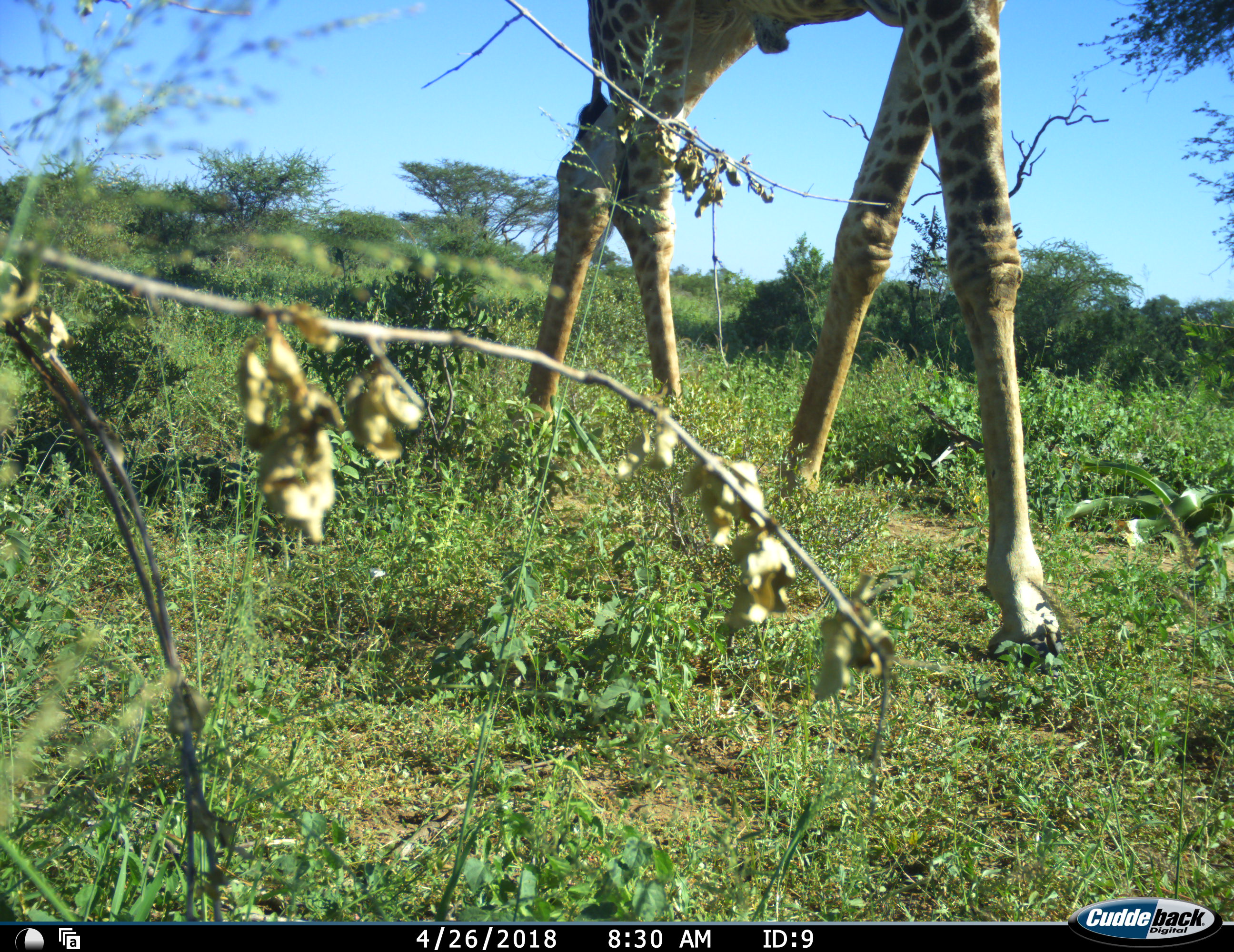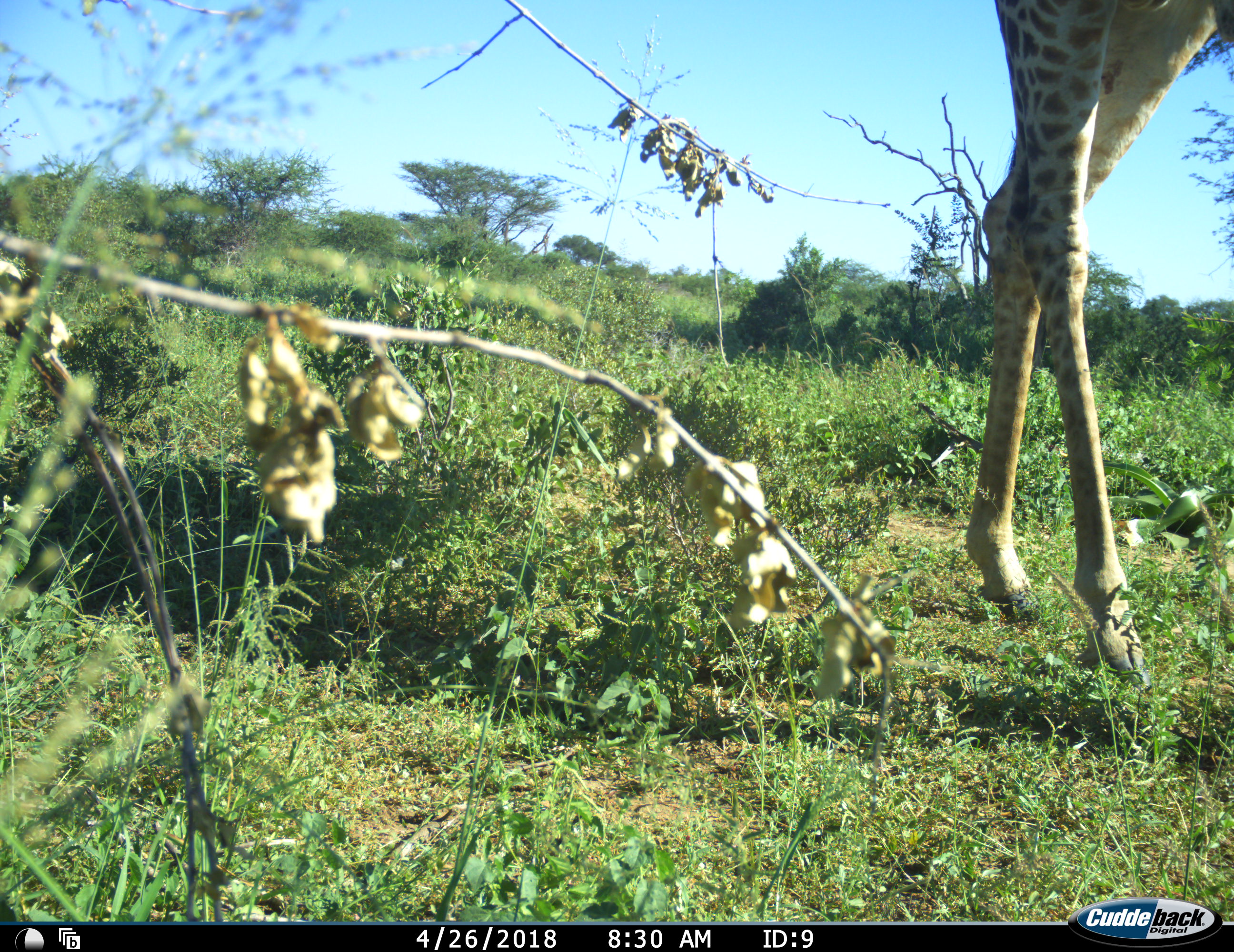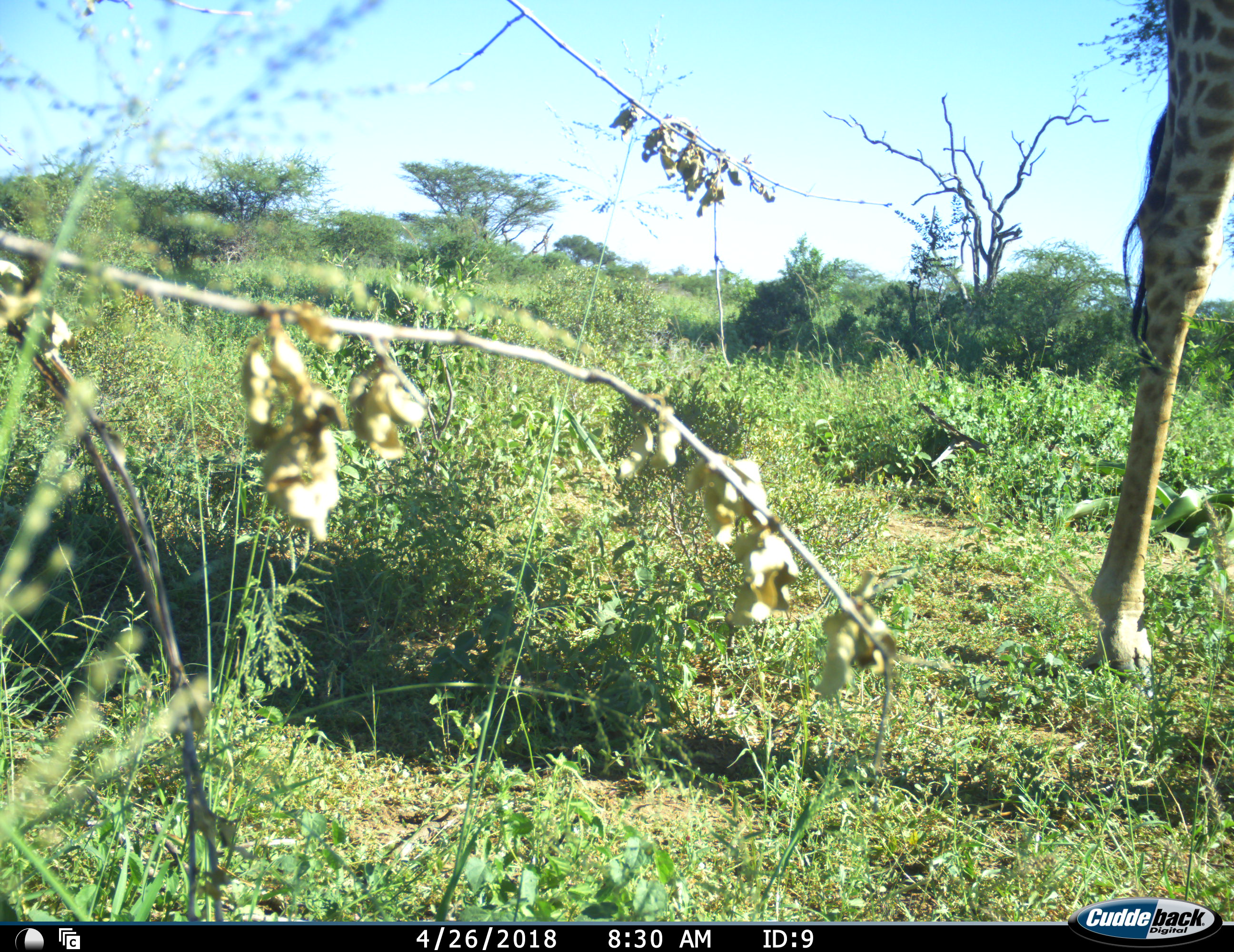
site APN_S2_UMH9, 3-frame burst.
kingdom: Animalia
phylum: Chordata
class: Mammalia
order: Artiodactyla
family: Giraffidae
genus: Giraffa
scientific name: Giraffa camelopardalis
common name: giraffe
Giraffe (Giraffa camelopardalis), count 1. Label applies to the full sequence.